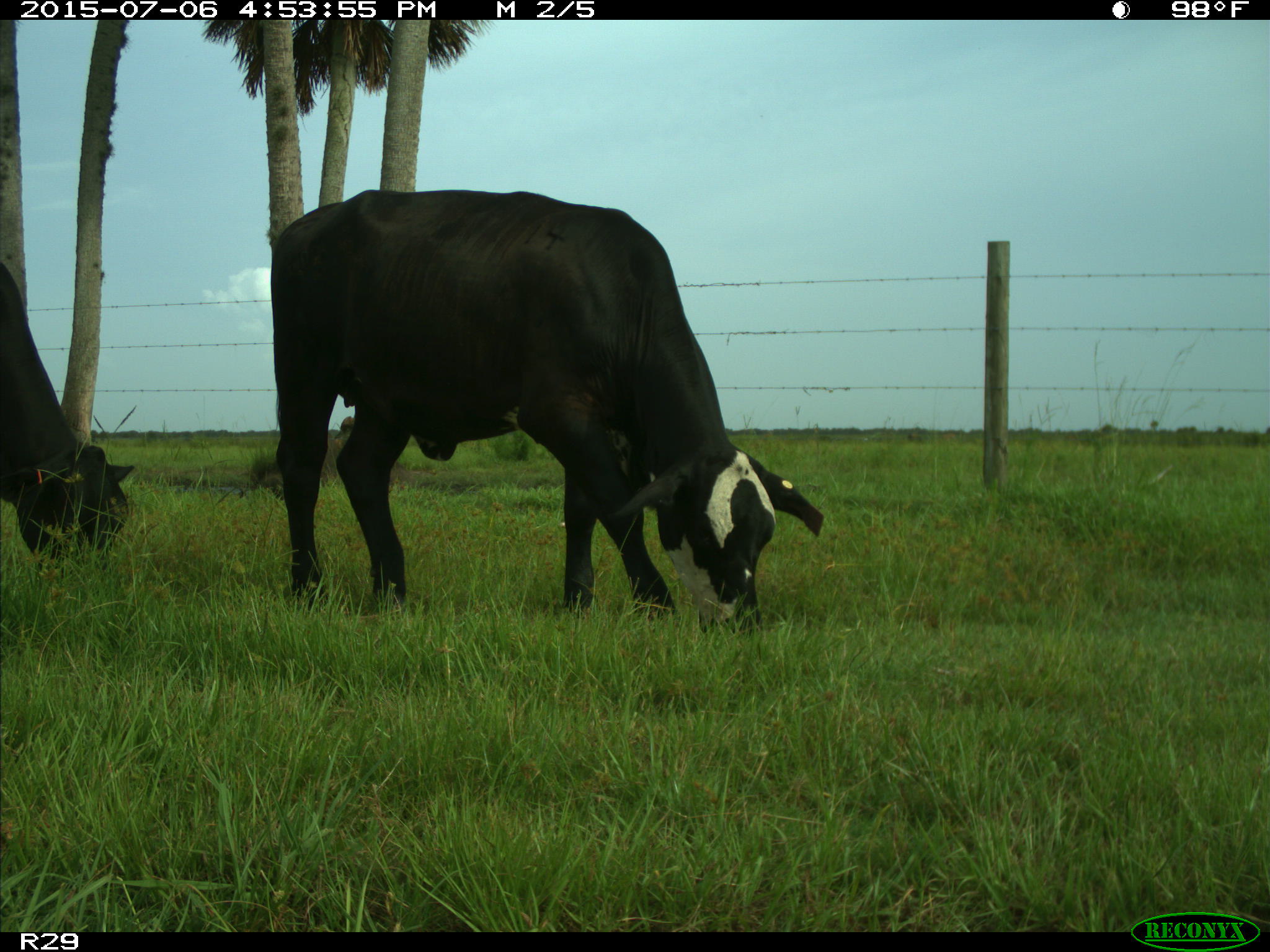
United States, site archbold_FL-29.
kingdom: Animalia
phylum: Chordata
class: Mammalia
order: Artiodactyla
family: Bovidae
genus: Bos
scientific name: Bos taurus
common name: domestic cow